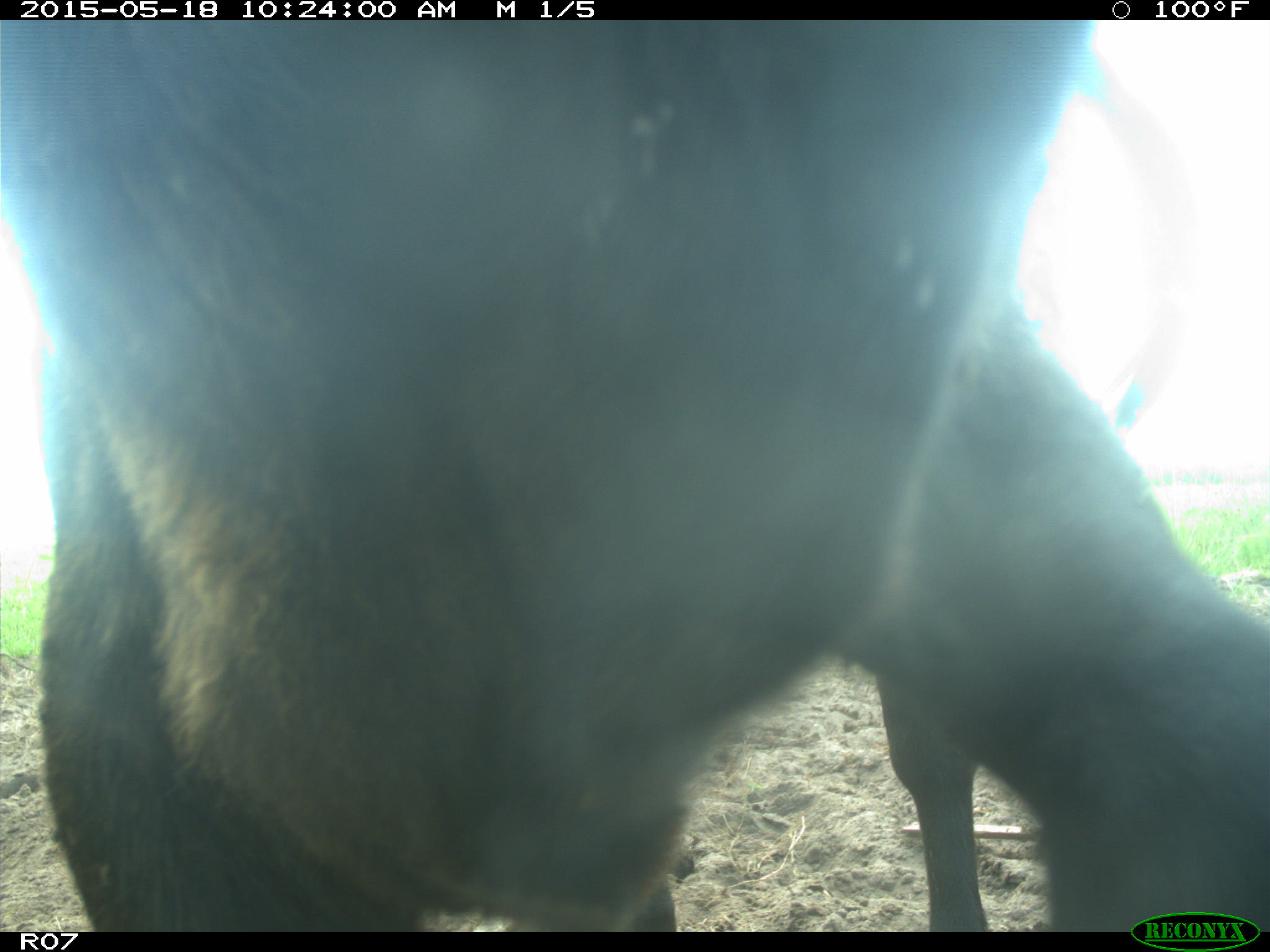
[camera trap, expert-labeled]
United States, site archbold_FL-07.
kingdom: Animalia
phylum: Chordata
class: Mammalia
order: Artiodactyla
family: Bovidae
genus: Bos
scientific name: Bos taurus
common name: domestic cow